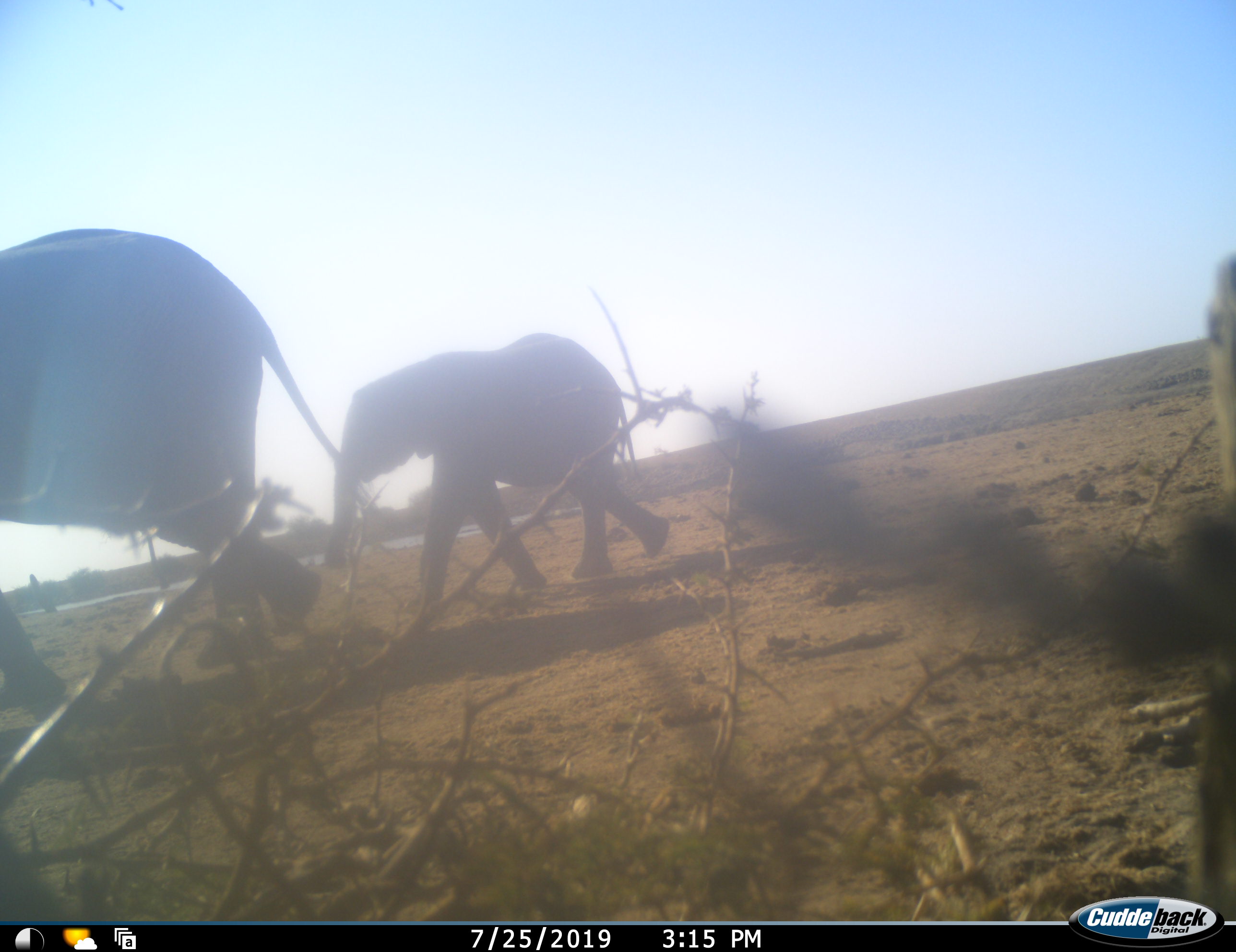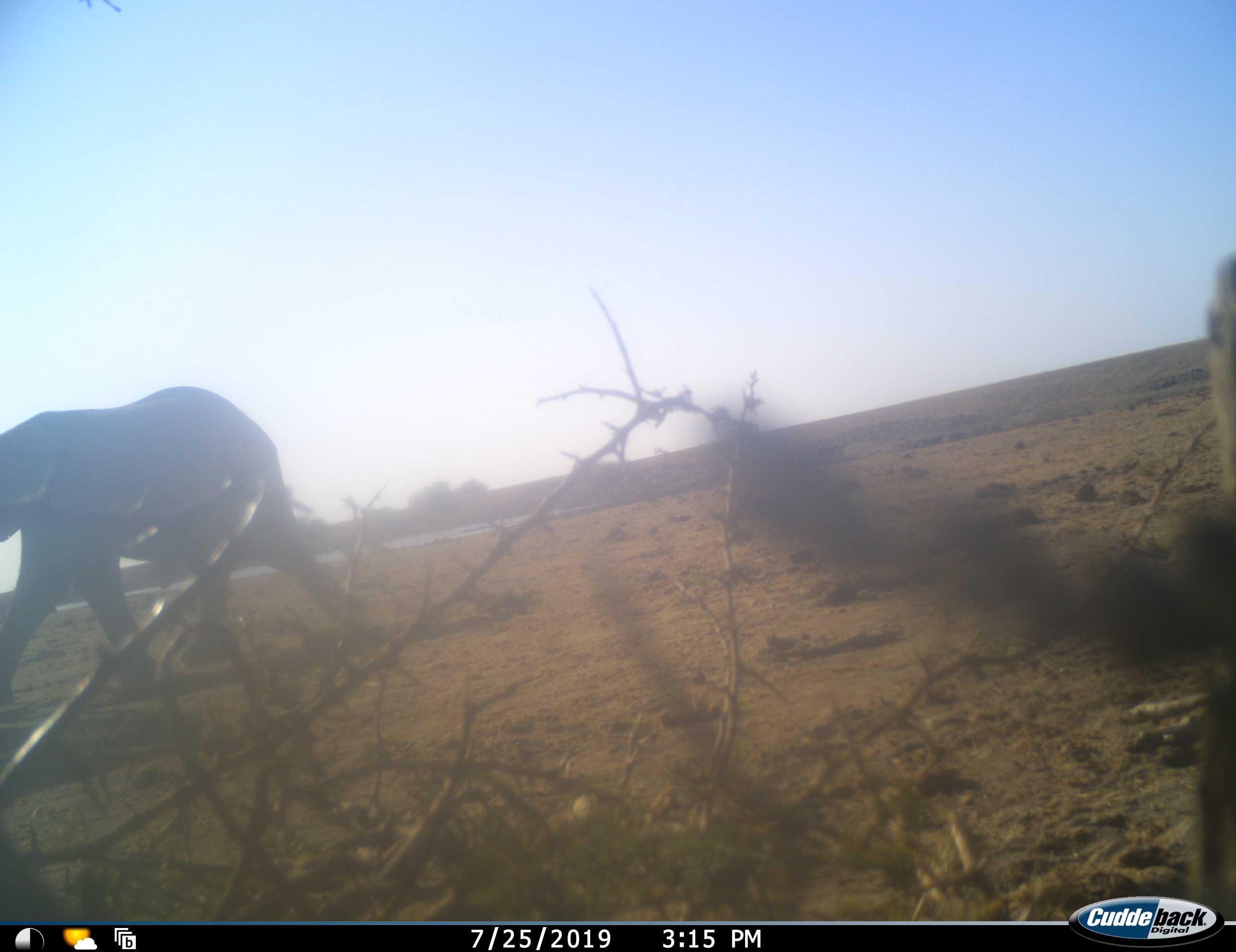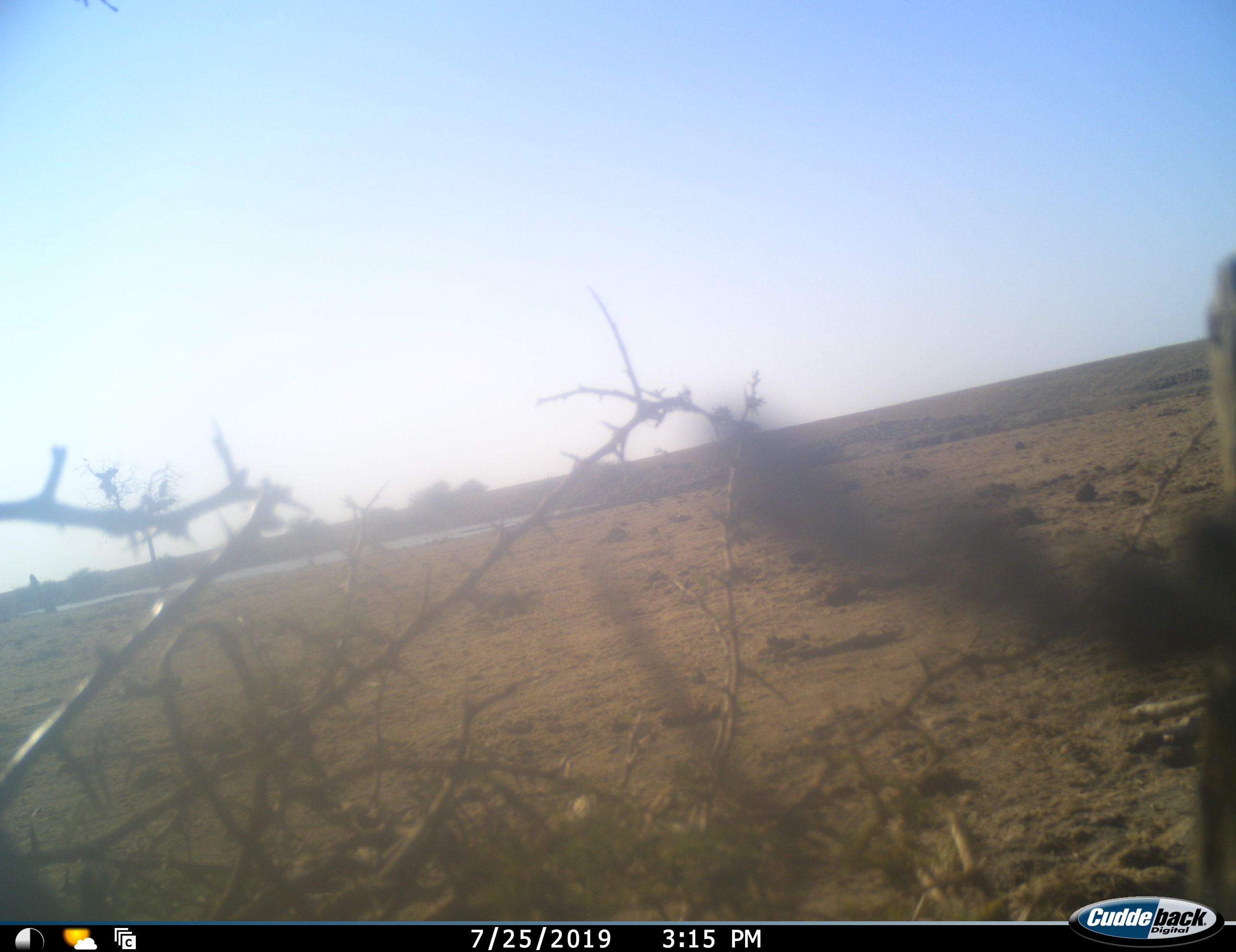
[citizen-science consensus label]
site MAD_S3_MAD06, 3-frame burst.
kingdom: Animalia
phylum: Chordata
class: Mammalia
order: Proboscidea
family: Elephantidae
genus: Loxodonta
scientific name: Loxodonta africana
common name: african bush elephant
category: elephant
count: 2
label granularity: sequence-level